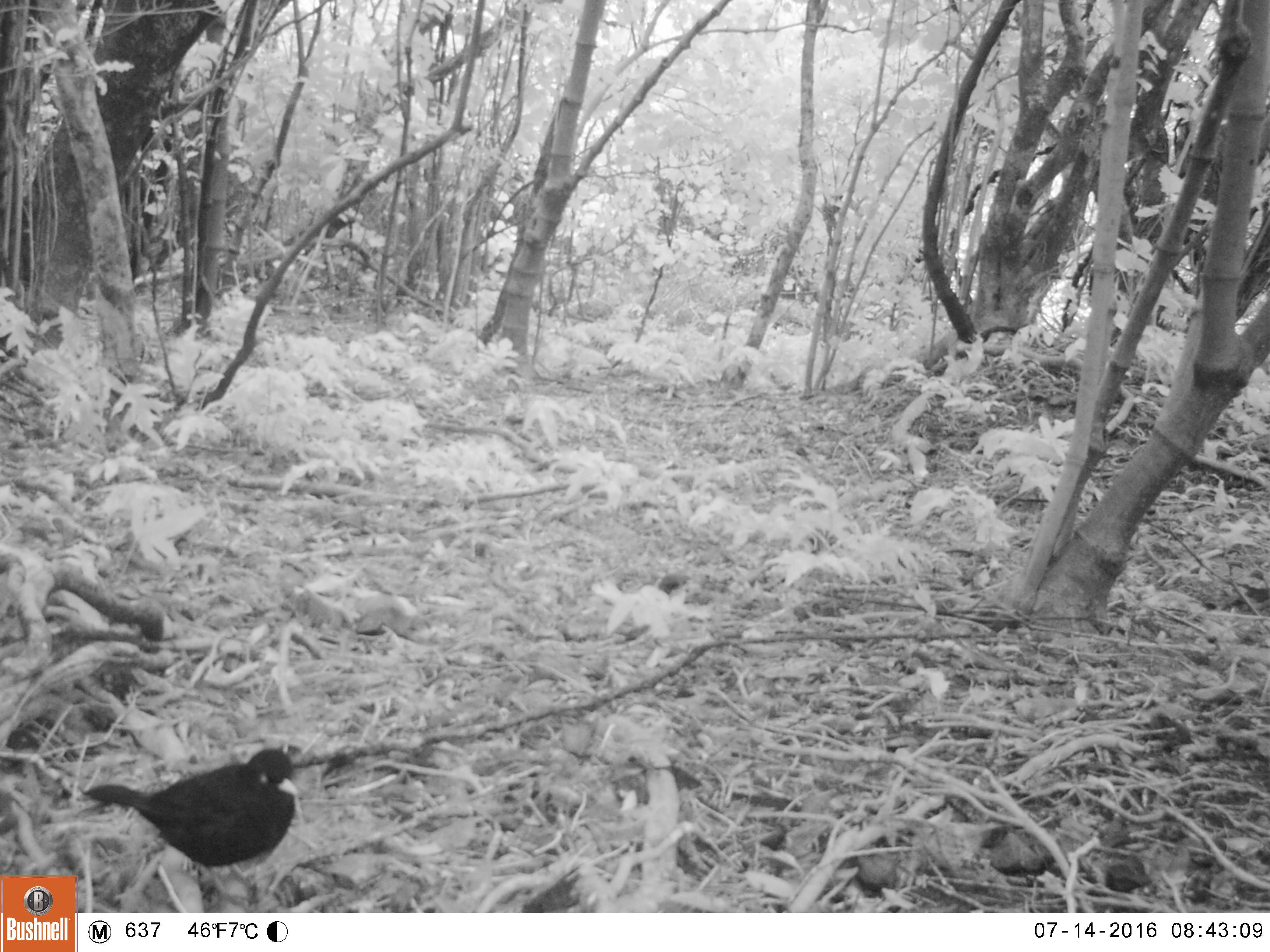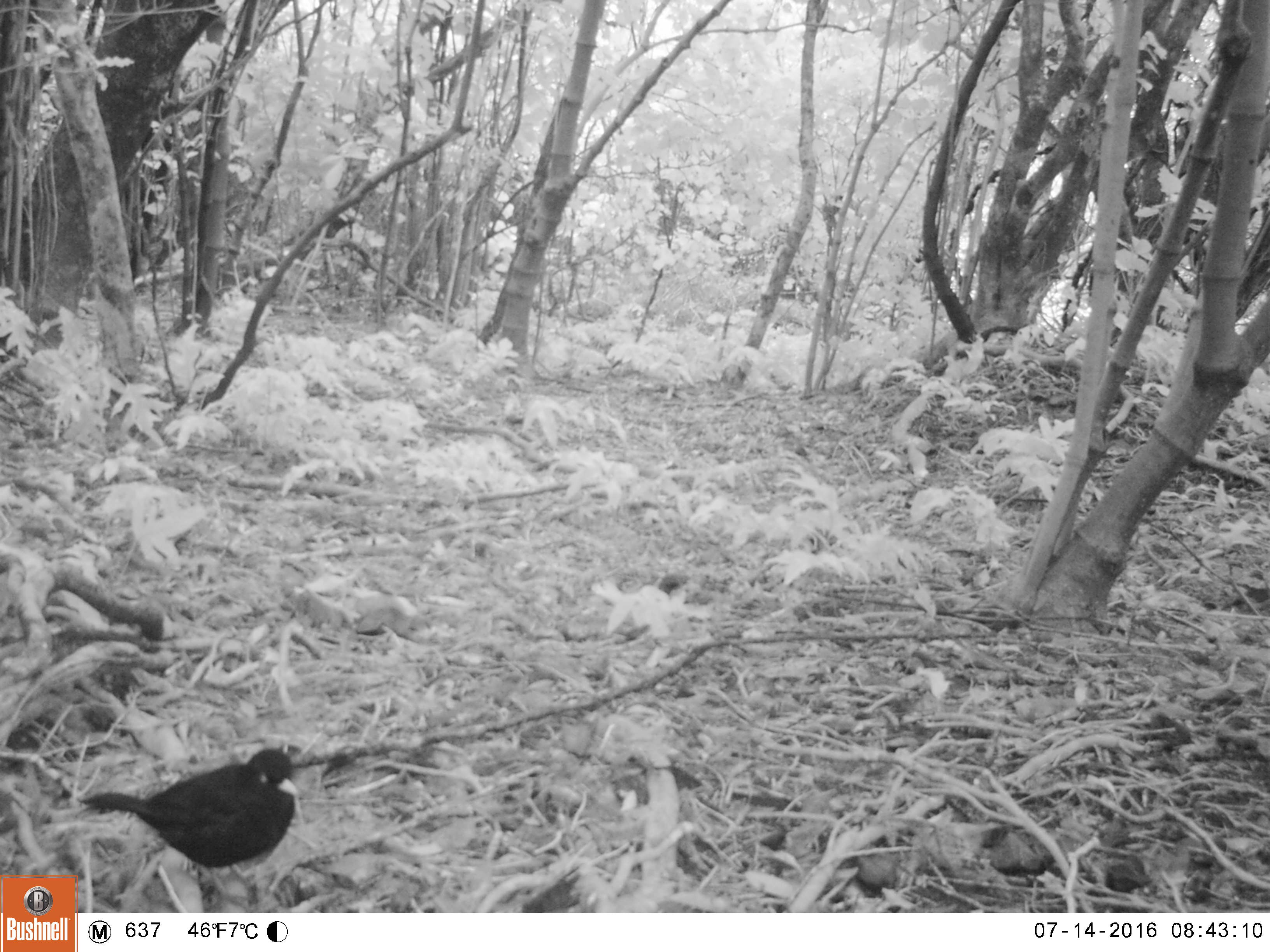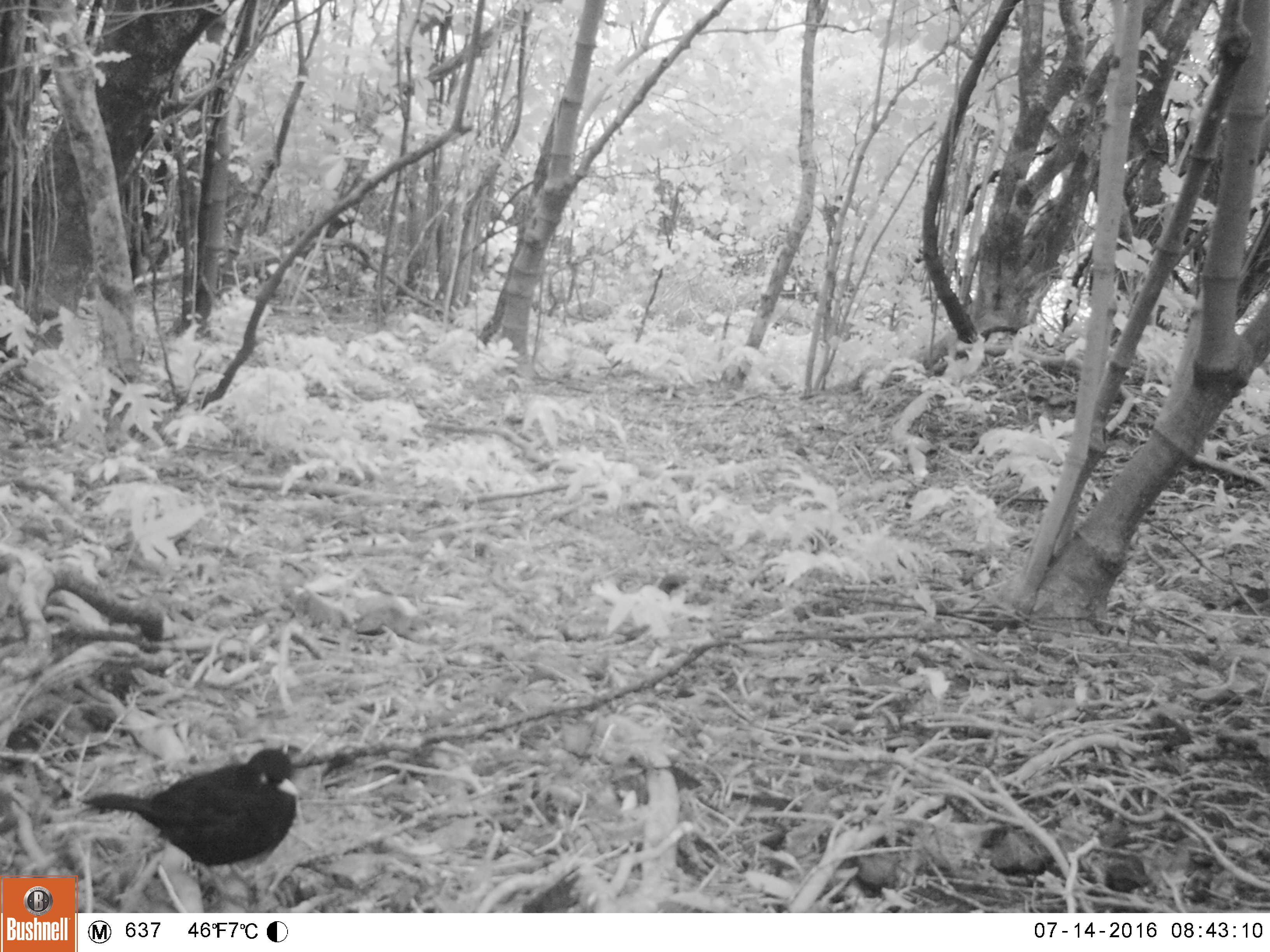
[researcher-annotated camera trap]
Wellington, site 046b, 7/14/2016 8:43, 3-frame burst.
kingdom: Animalia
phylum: Chordata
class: Aves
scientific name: Aves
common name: bird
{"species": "bird (Aves)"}